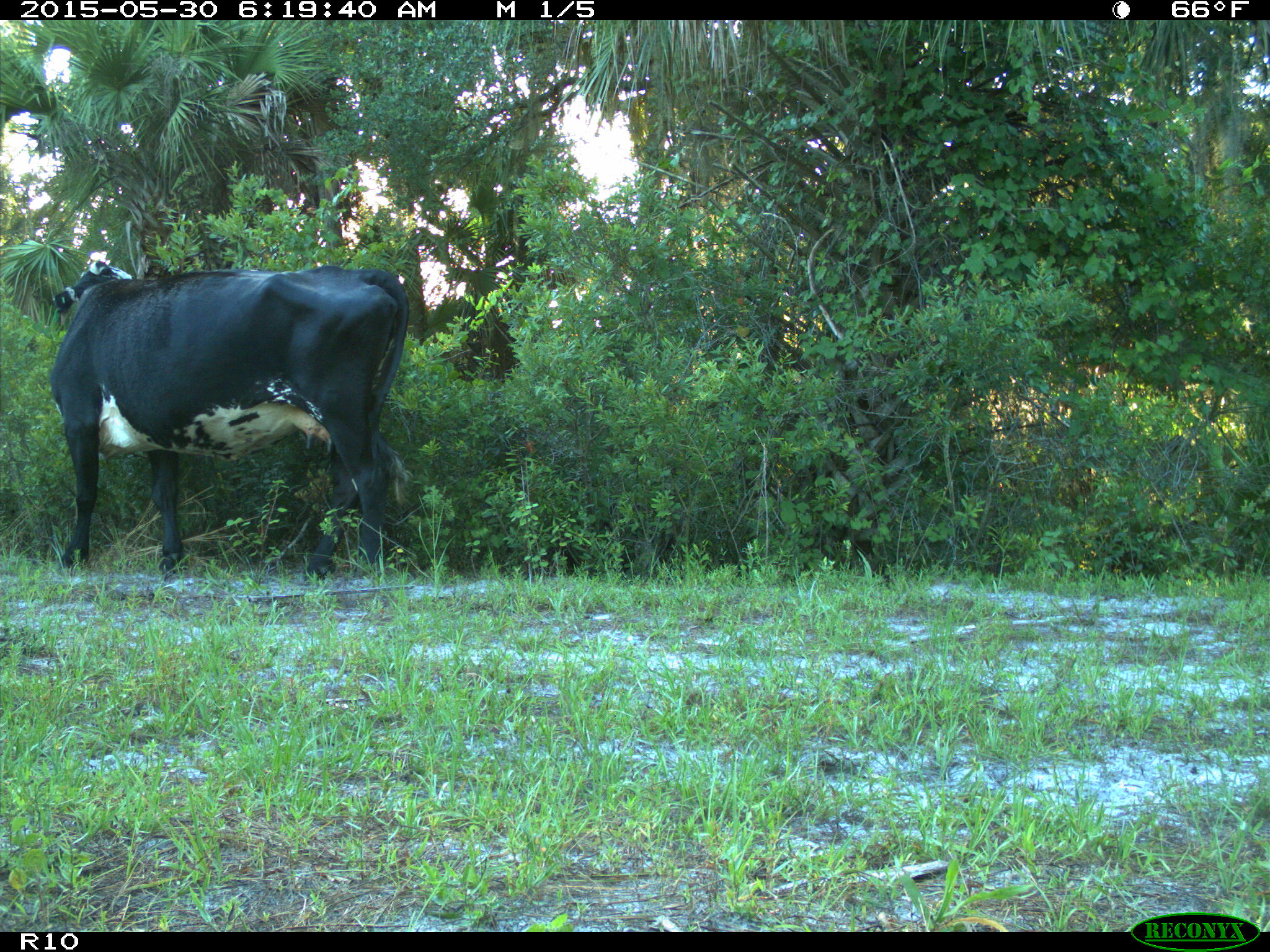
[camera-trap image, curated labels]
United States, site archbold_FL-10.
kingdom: Animalia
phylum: Chordata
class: Mammalia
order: Artiodactyla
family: Bovidae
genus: Bos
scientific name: Bos taurus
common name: domestic cow